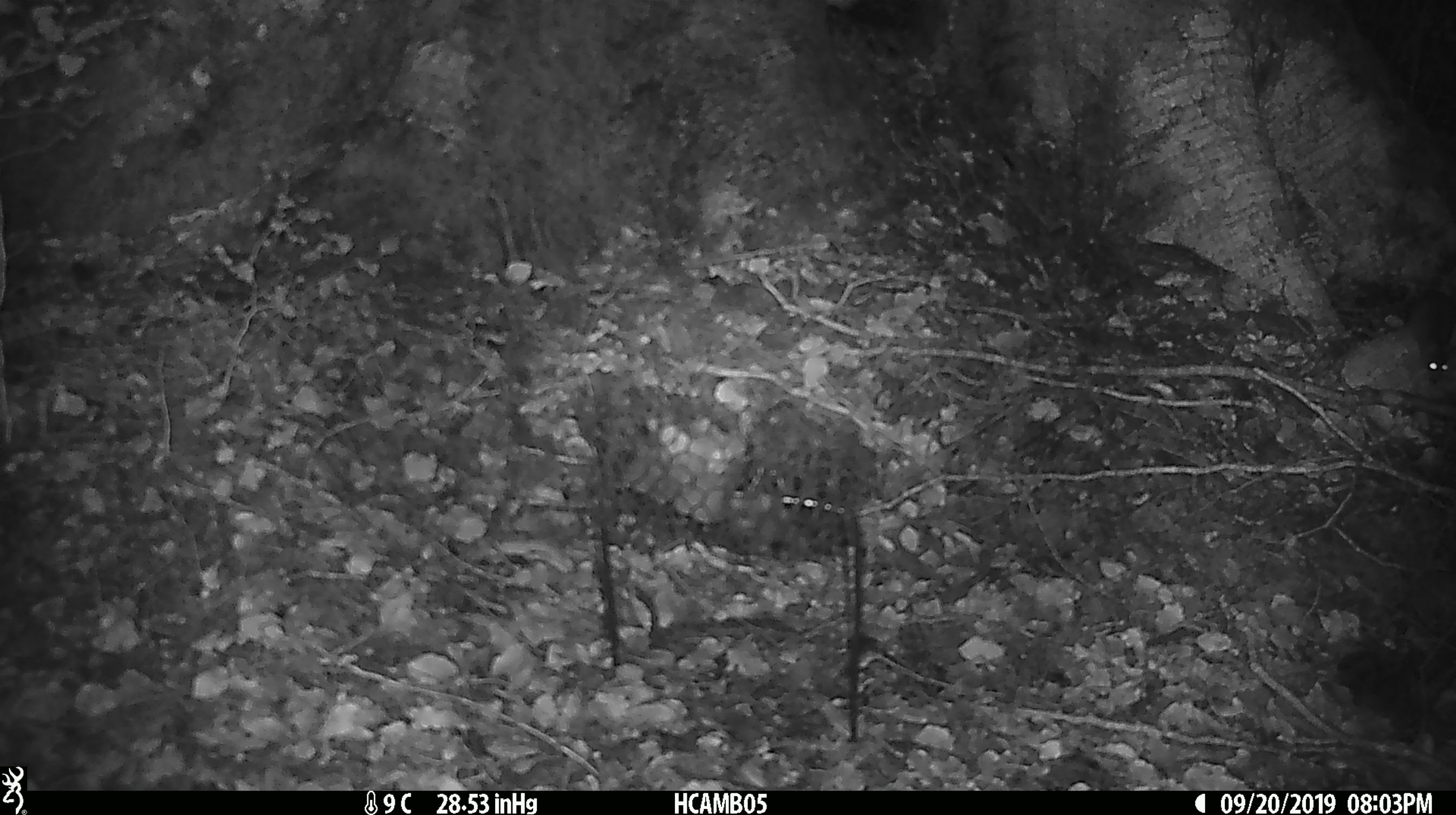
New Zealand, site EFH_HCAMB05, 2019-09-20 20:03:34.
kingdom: Animalia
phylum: Chordata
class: Mammalia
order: Rodentia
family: Muridae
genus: Mus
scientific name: Mus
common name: mouse